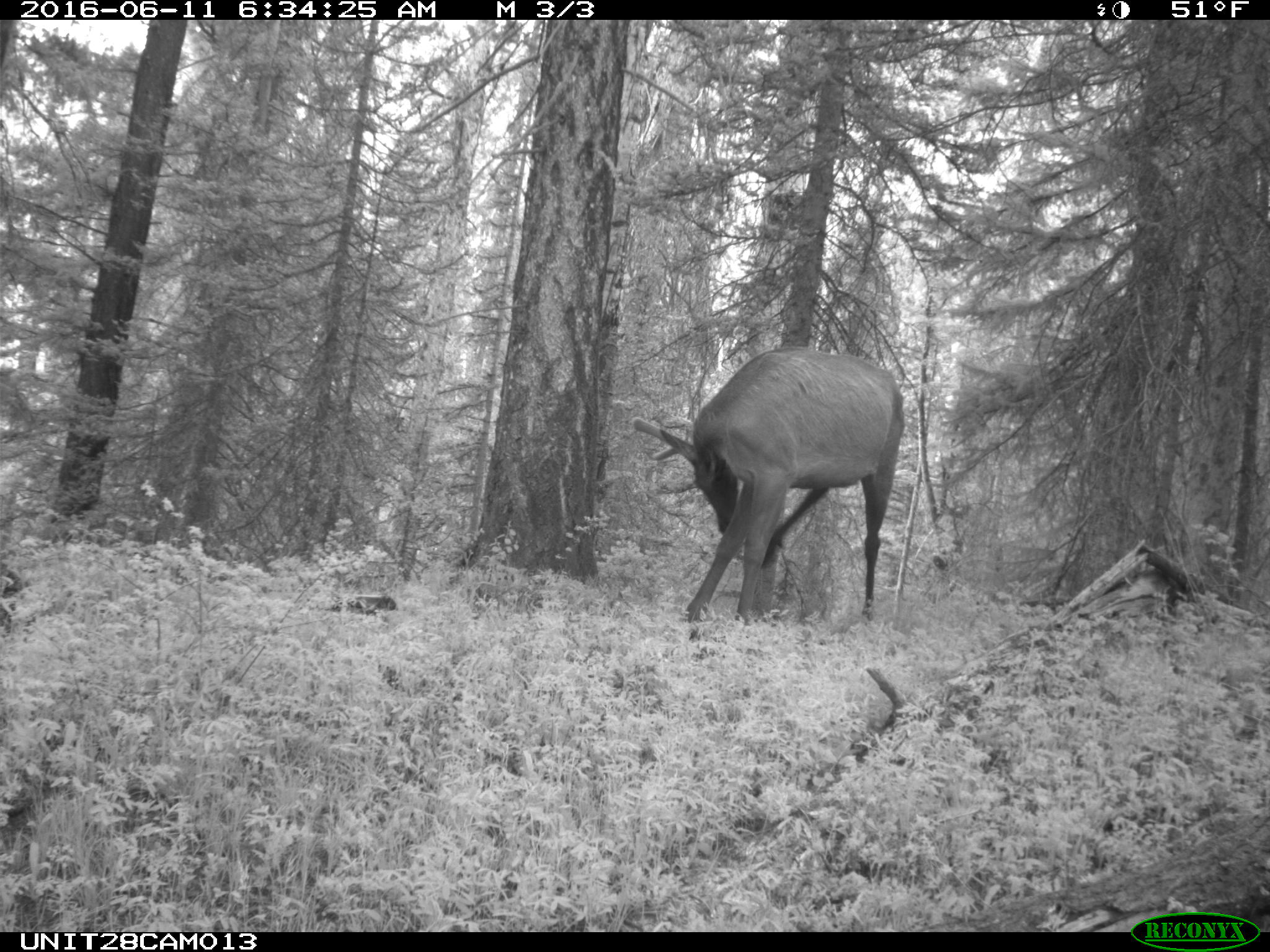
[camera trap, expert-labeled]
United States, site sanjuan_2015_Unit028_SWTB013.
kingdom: Animalia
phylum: Chordata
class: Mammalia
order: Artiodactyla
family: Cervidae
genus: Cervus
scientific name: Cervus elaphus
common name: red deer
Cervus elaphus (red deer).